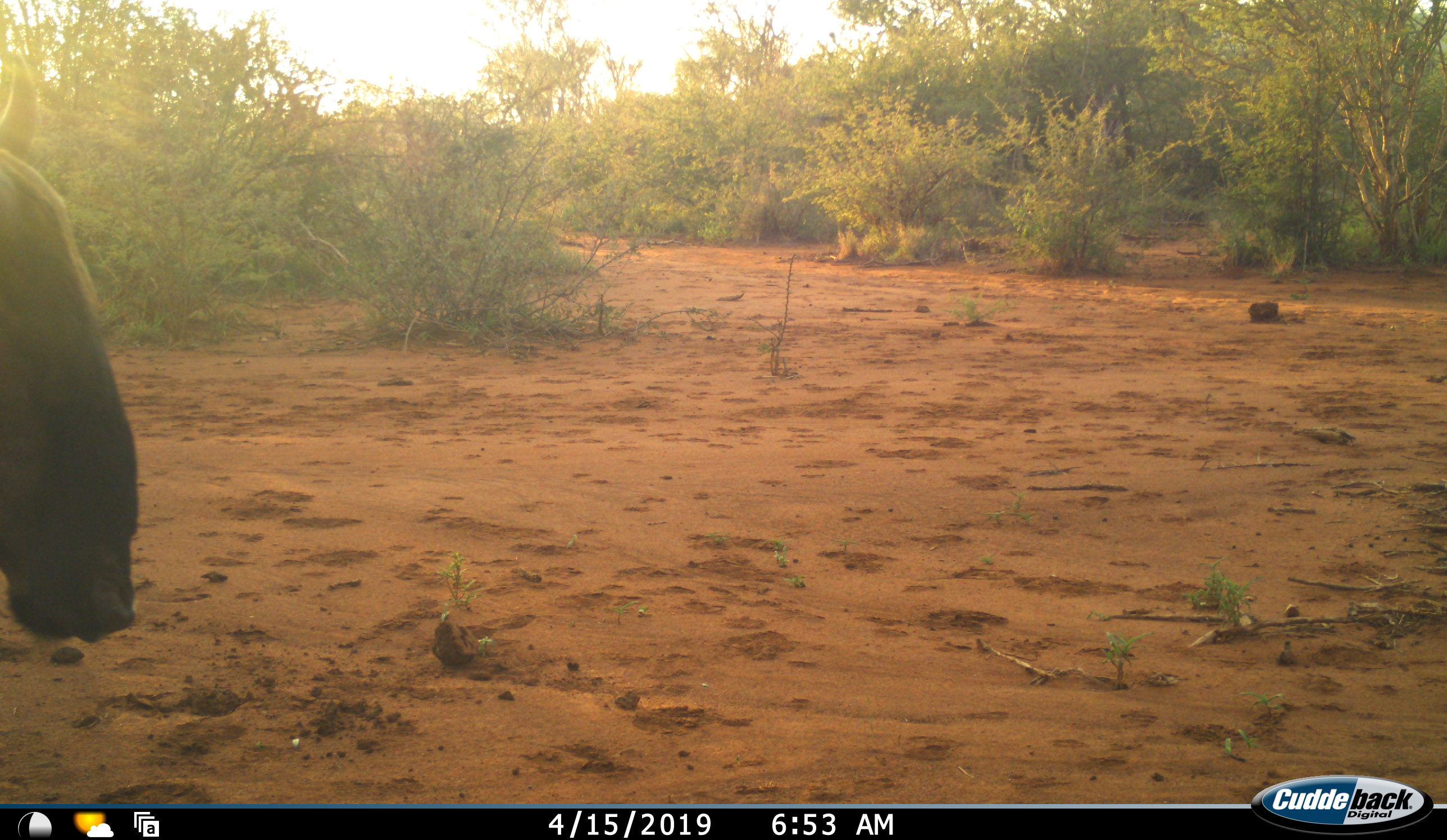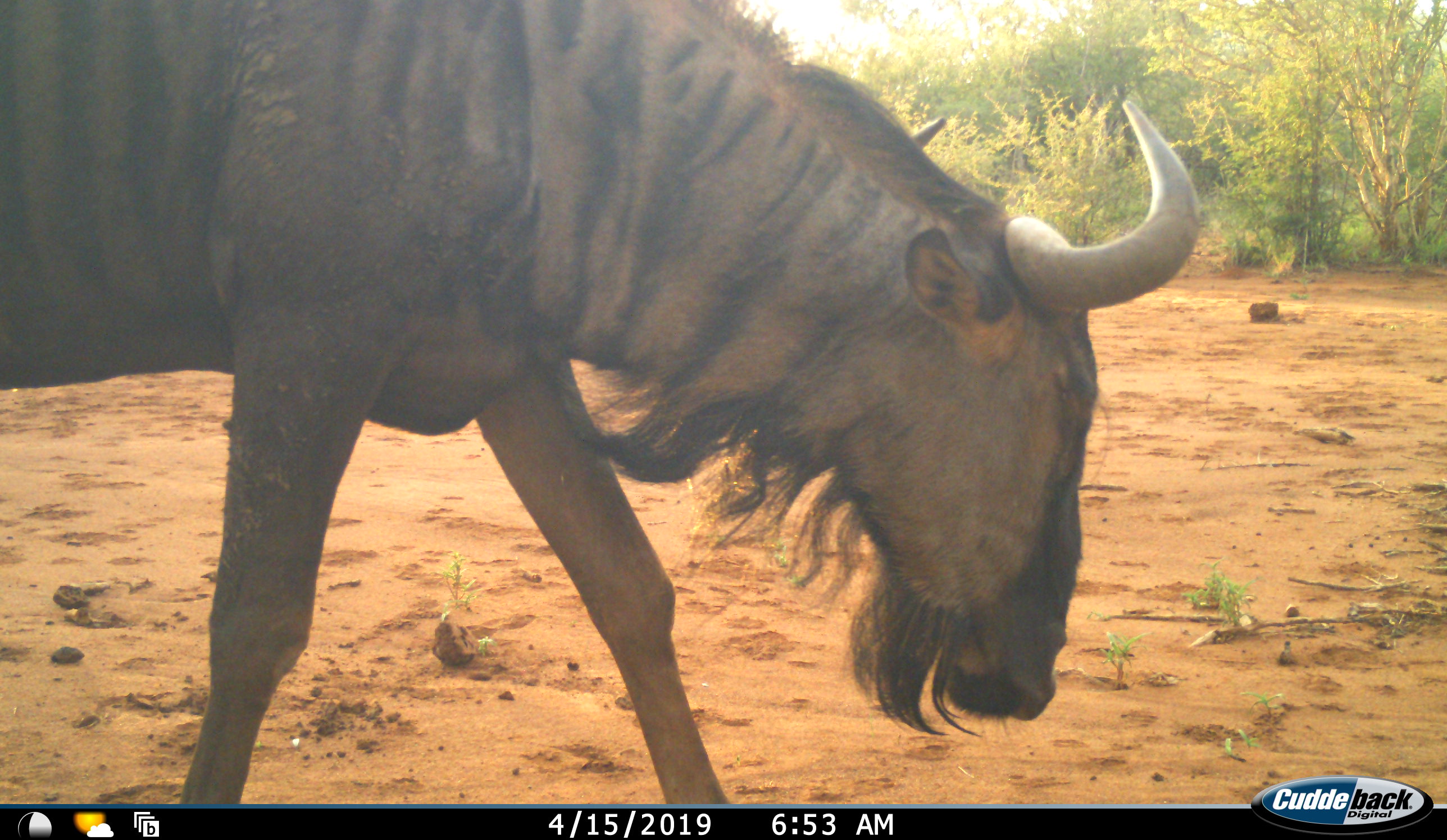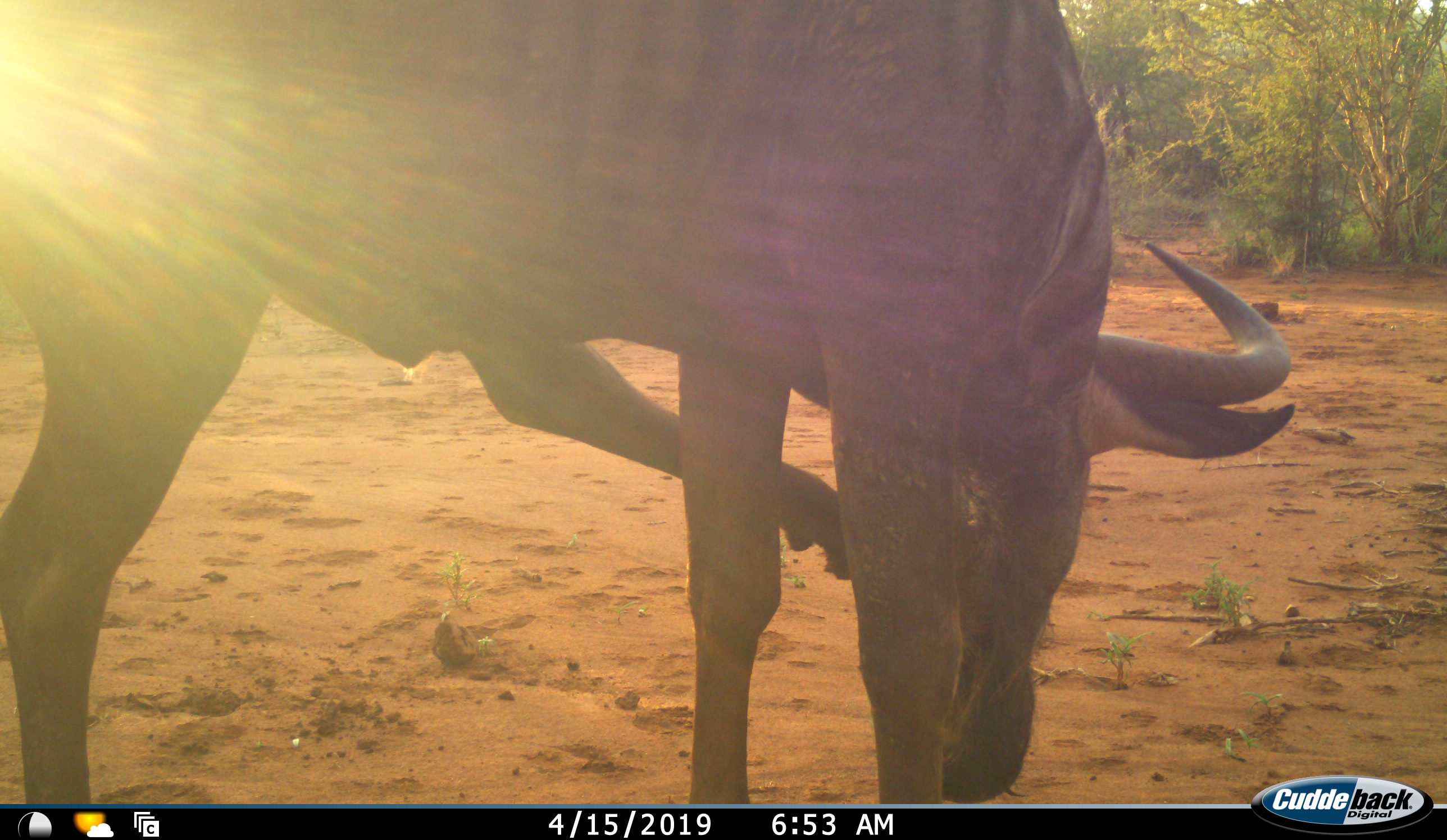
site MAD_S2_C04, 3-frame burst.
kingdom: Animalia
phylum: Chordata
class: Mammalia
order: Artiodactyla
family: Bovidae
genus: Connochaetes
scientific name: Connochaetes taurinus taurinus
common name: blue wildebeest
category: wildebeestblue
Wildebeestblue (blue wildebeest) (Connochaetes taurinus taurinus), count 1. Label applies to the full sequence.